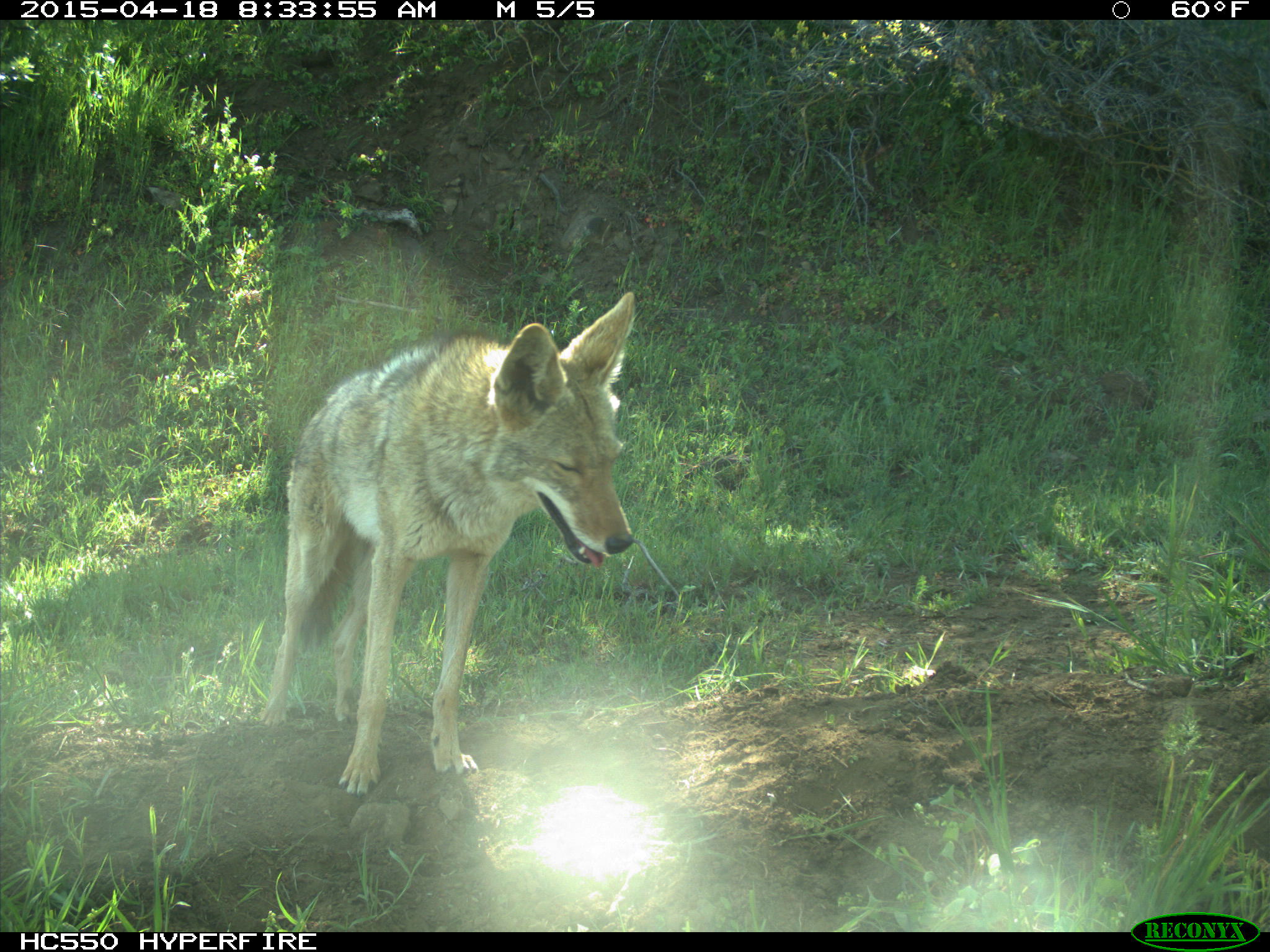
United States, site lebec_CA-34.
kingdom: Animalia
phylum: Chordata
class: Mammalia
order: Carnivora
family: Canidae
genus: Canis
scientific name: Canis latrans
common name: coyote